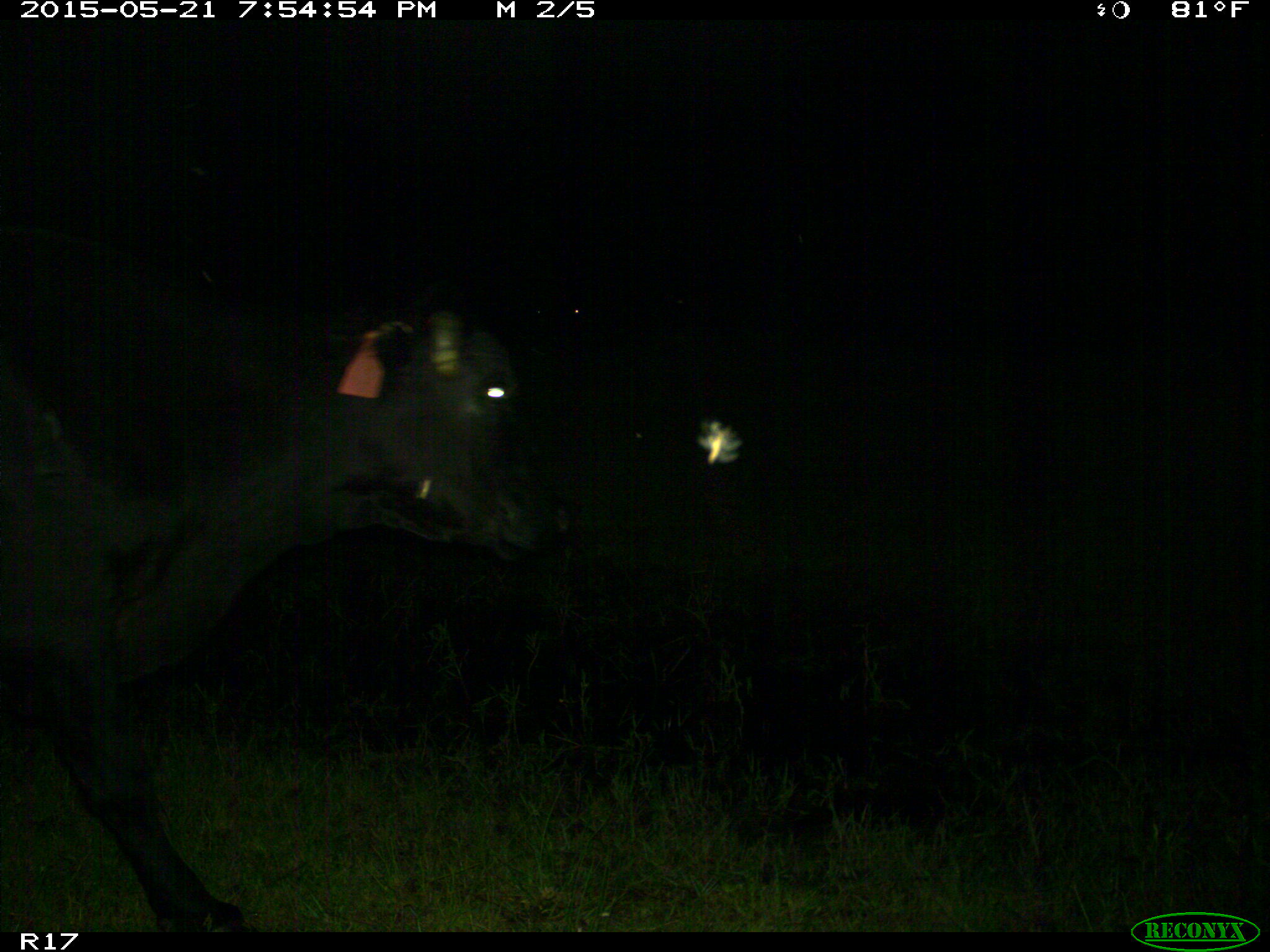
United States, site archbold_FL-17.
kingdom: Animalia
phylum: Chordata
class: Mammalia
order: Artiodactyla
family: Bovidae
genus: Bos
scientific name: Bos taurus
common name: domestic cow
Bos taurus (domestic cow).